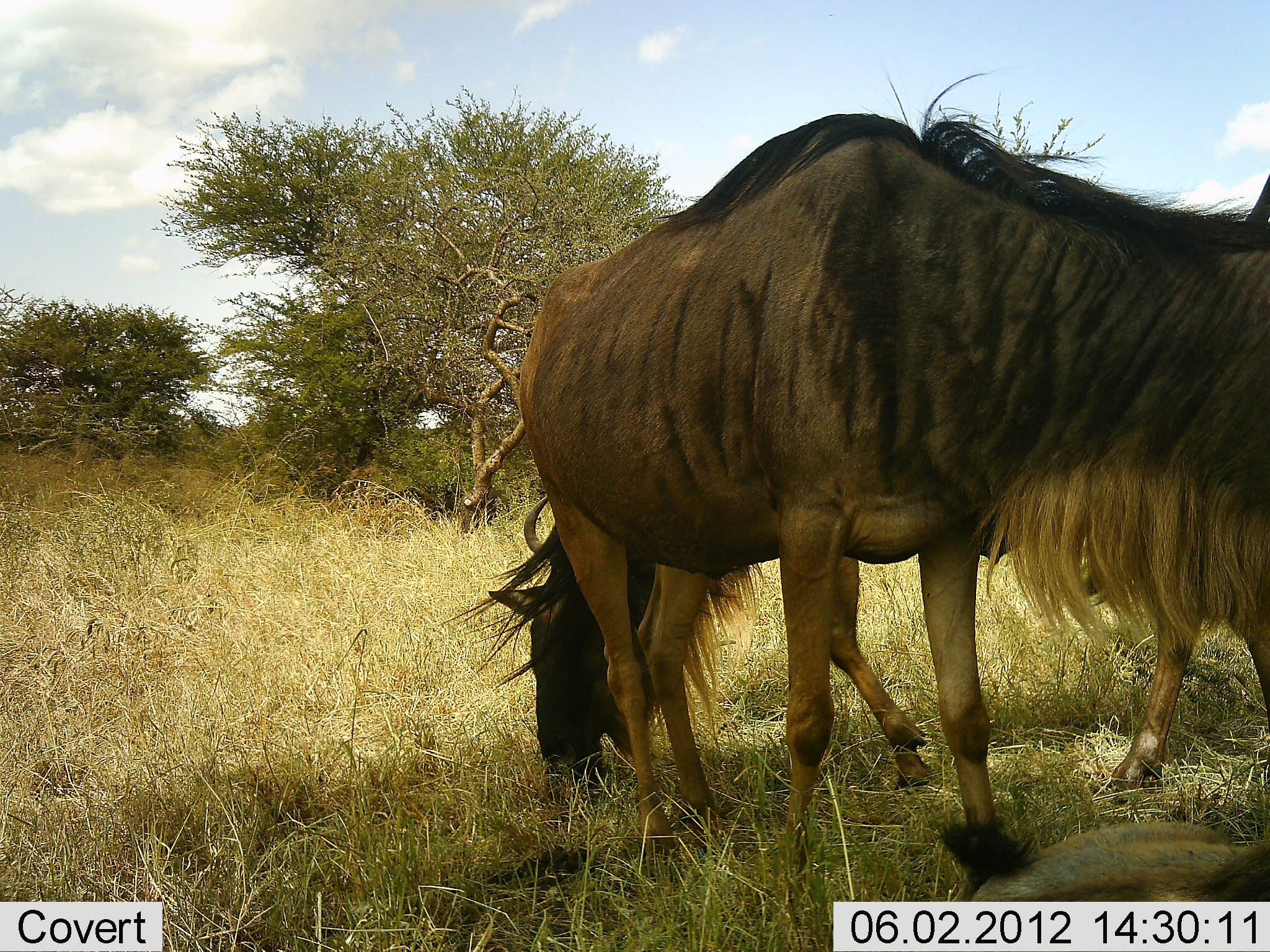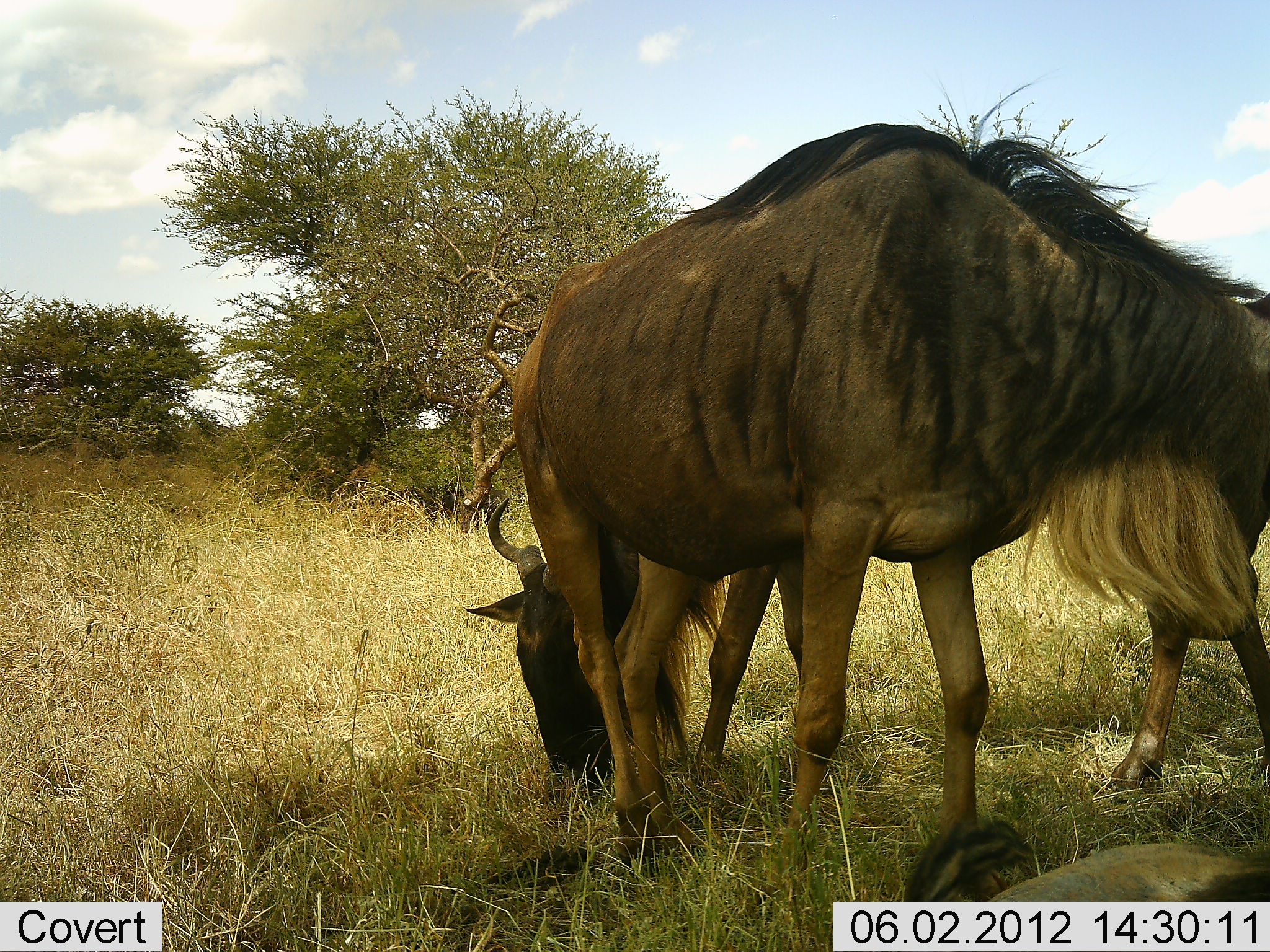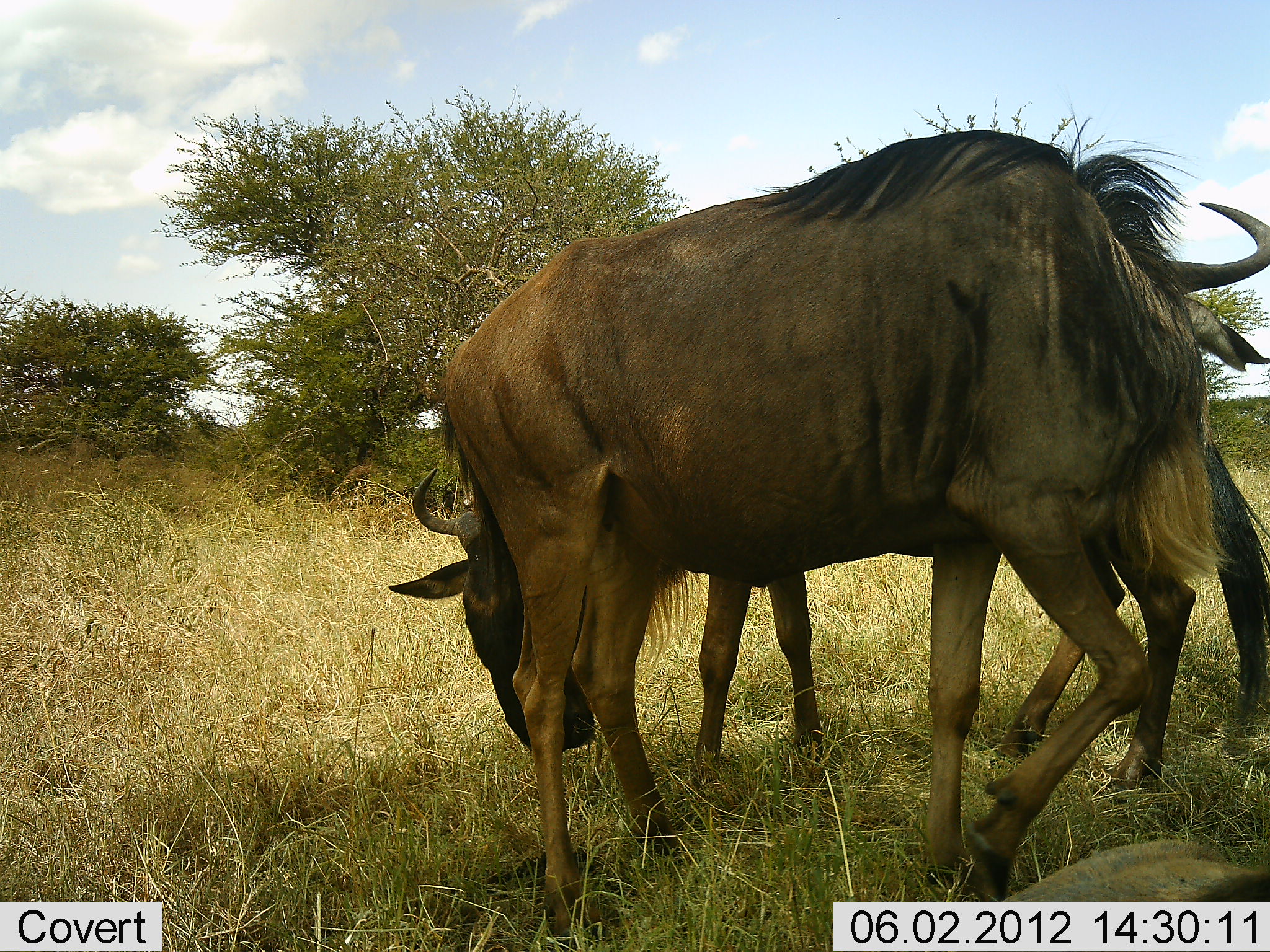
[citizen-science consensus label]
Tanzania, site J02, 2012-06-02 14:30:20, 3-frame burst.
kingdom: Animalia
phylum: Chordata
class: Mammalia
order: Artiodactyla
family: Bovidae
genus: Connochaetes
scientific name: Connochaetes taurinus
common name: blue wildebeest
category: wildebeest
Wildebeest (blue wildebeest) (Connochaetes taurinus), count 3. Behavior (volunteer vote fractions): standing 40%, resting 40%, moving 10%, interacting 20%. Young present (vote fraction): 0%. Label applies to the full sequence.